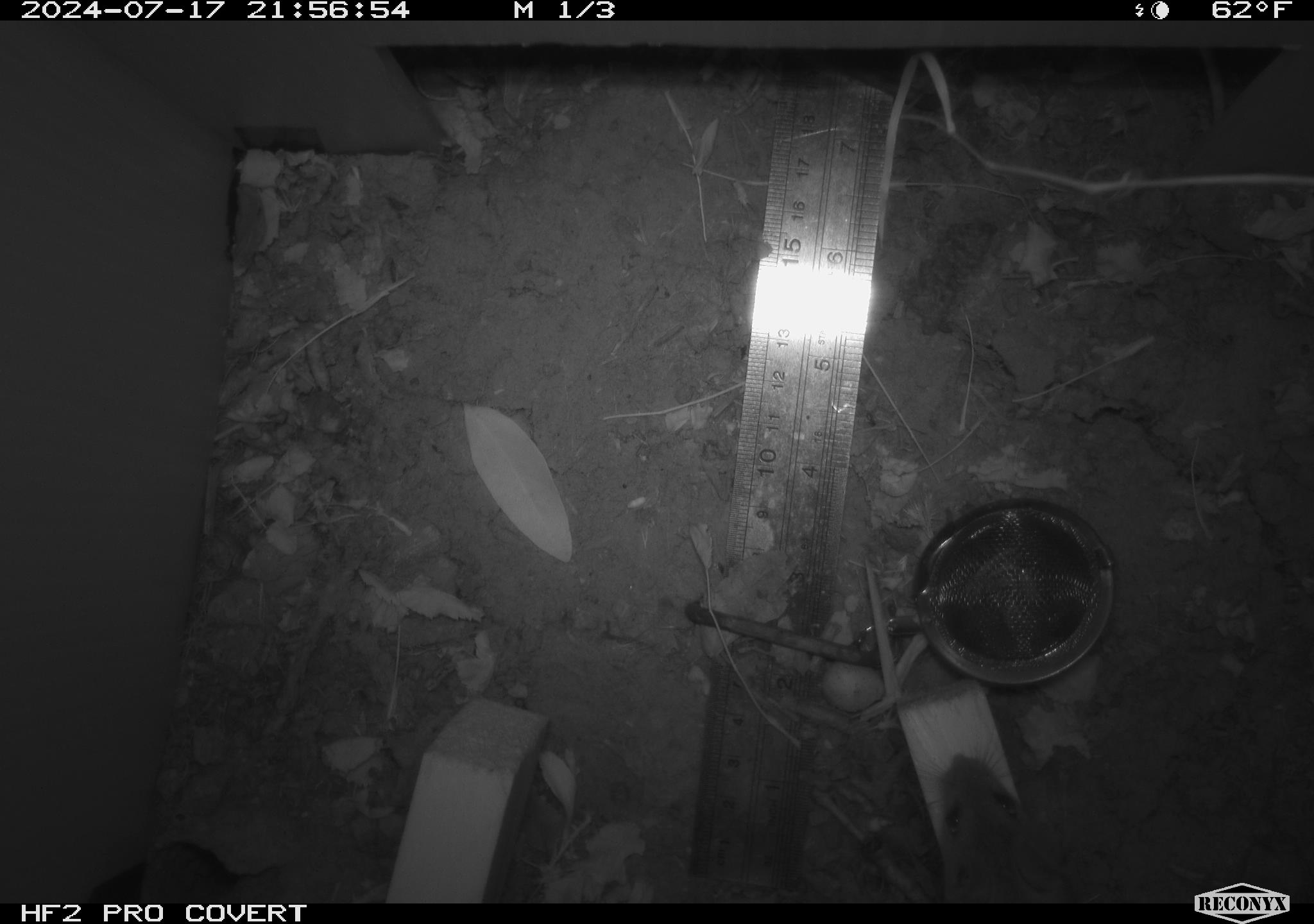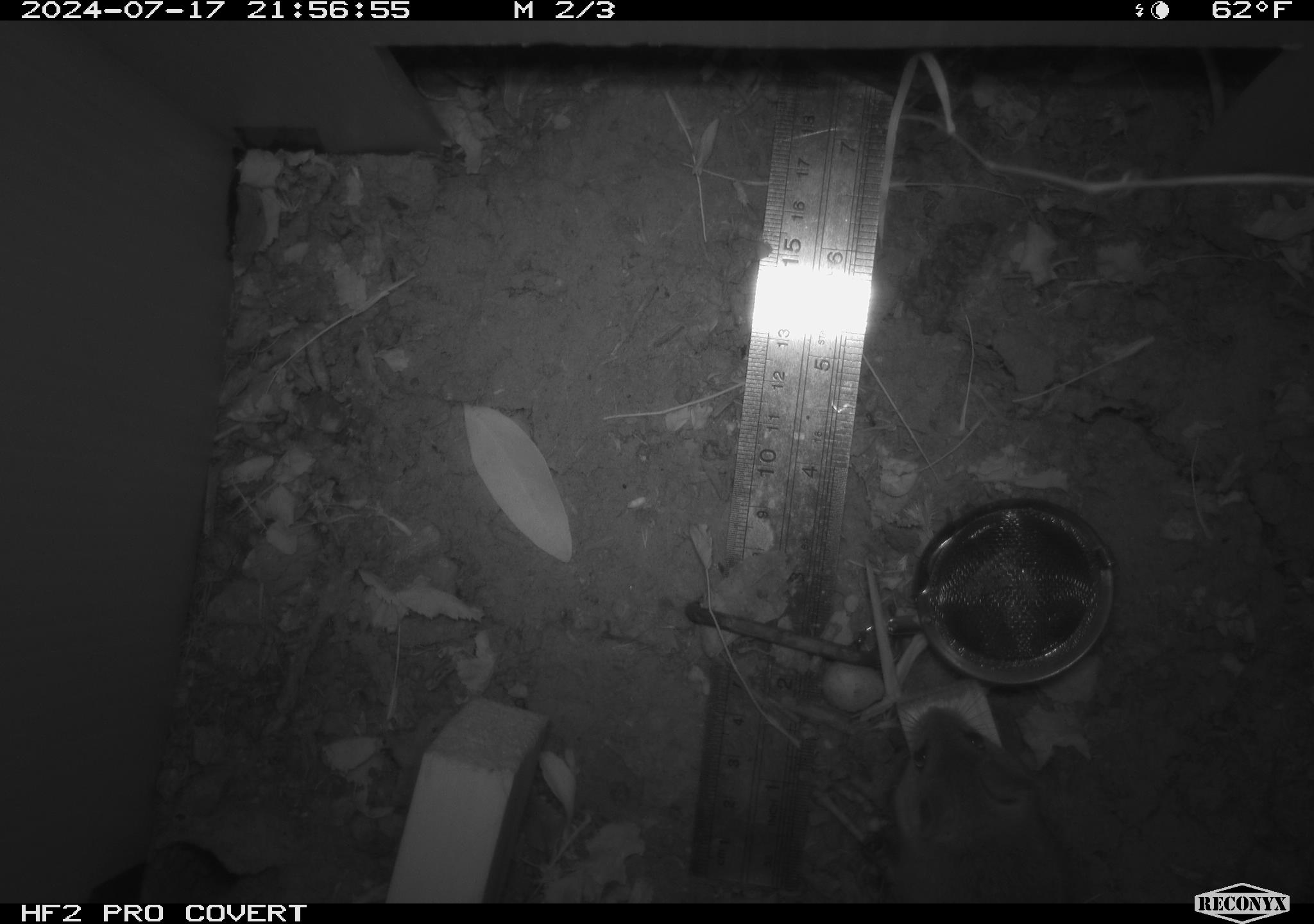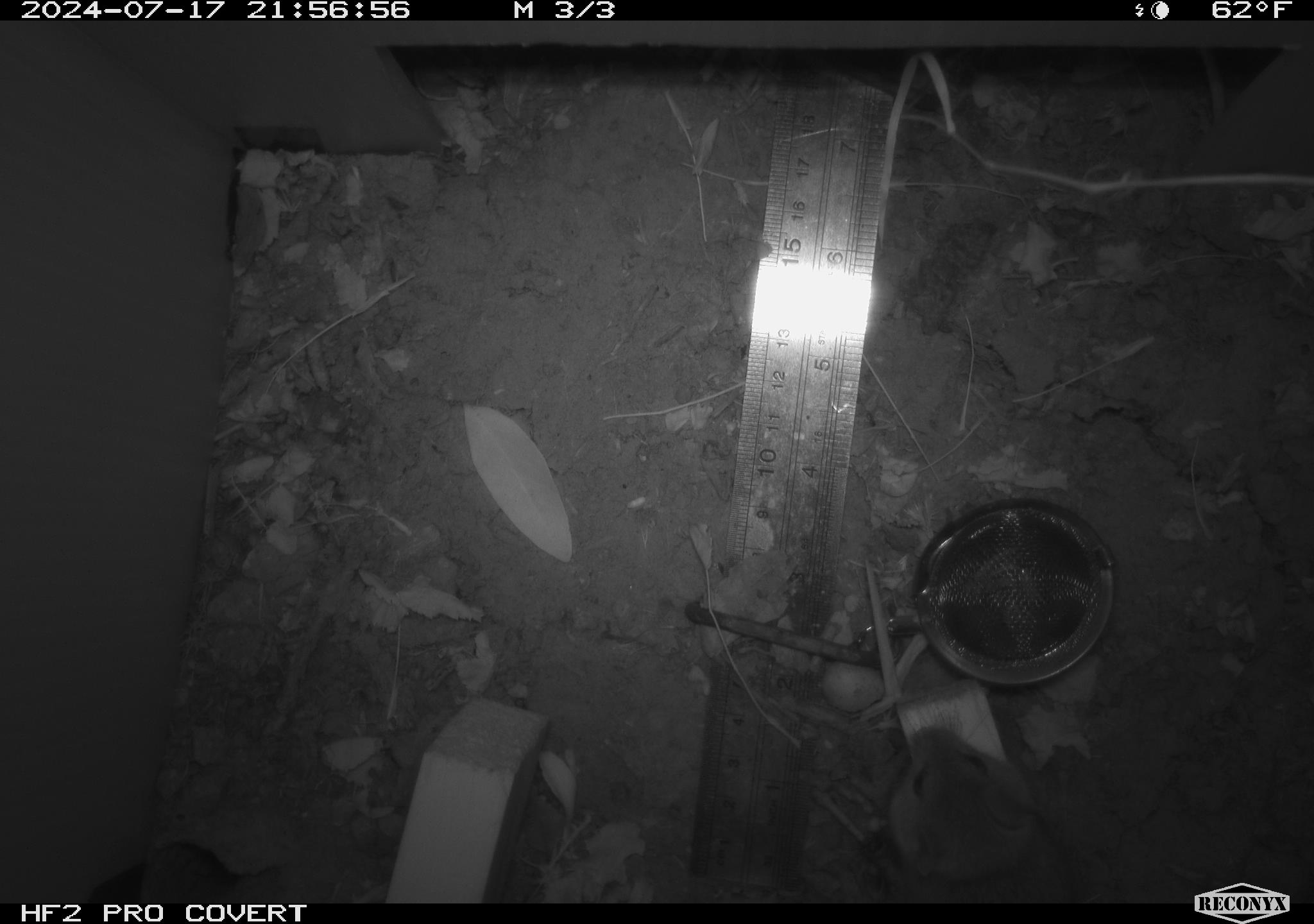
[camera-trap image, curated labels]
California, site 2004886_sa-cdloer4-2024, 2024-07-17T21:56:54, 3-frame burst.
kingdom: Animalia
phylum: Chordata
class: Mammalia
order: Rodentia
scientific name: Rodentia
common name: rodent